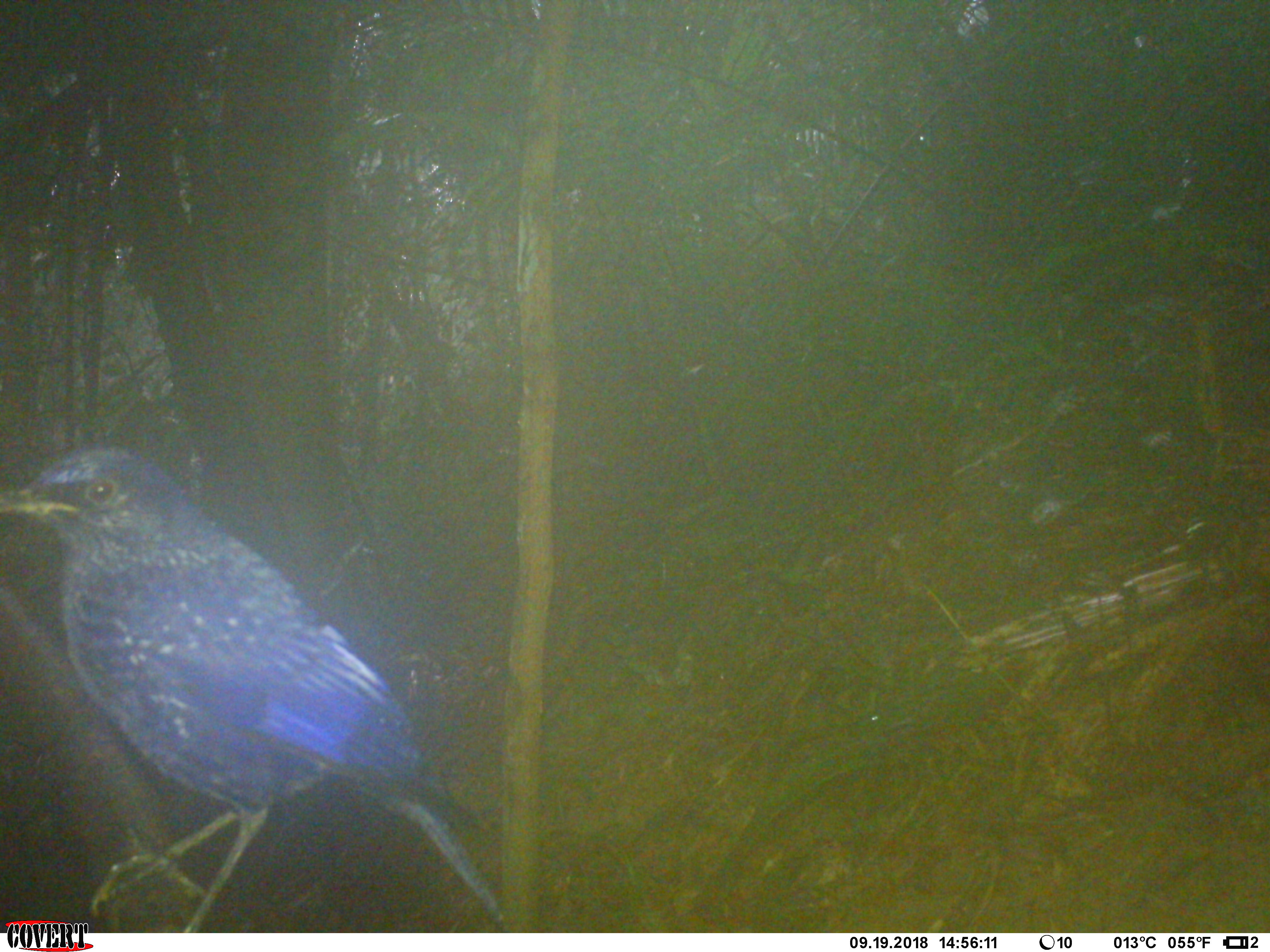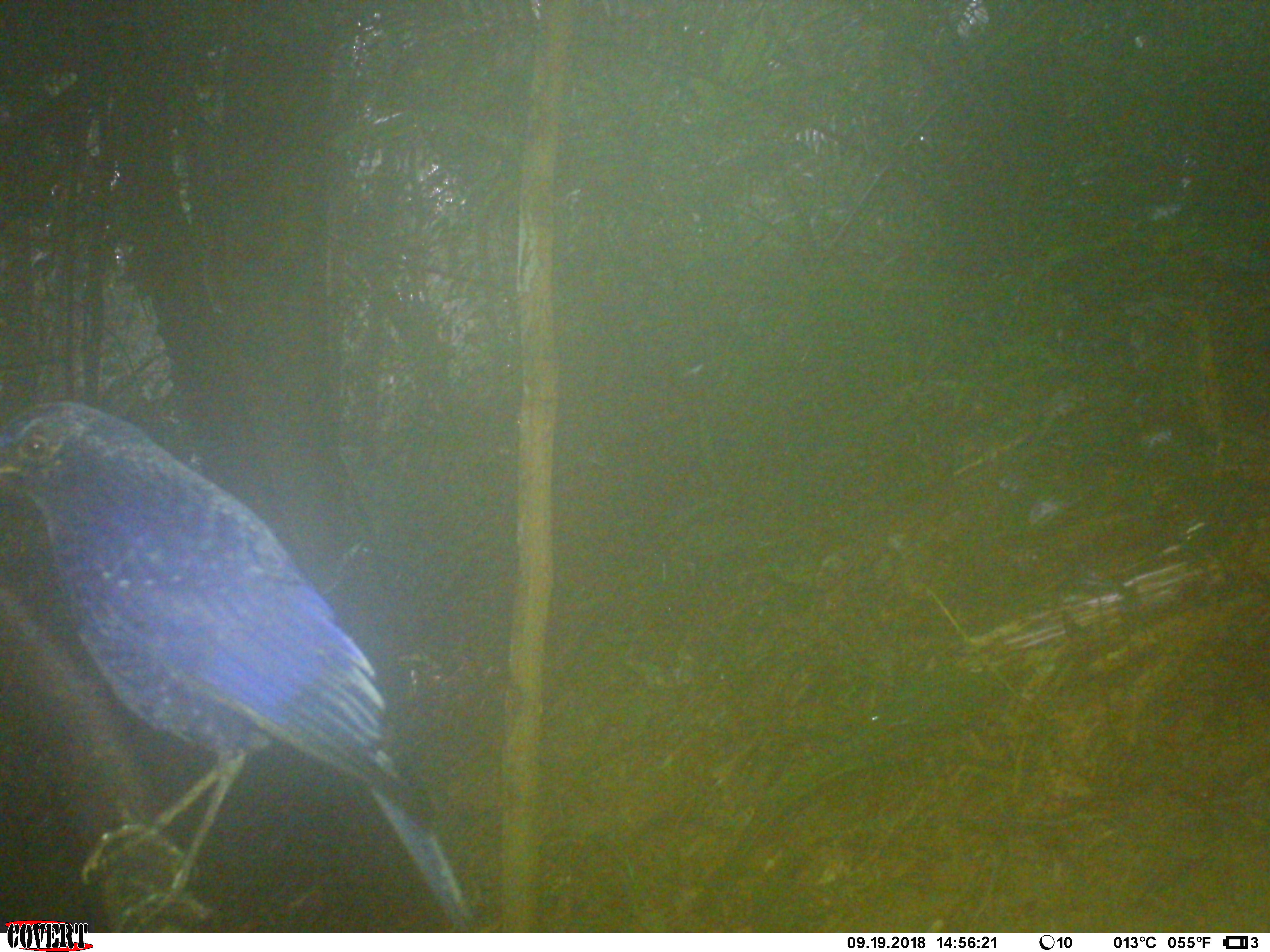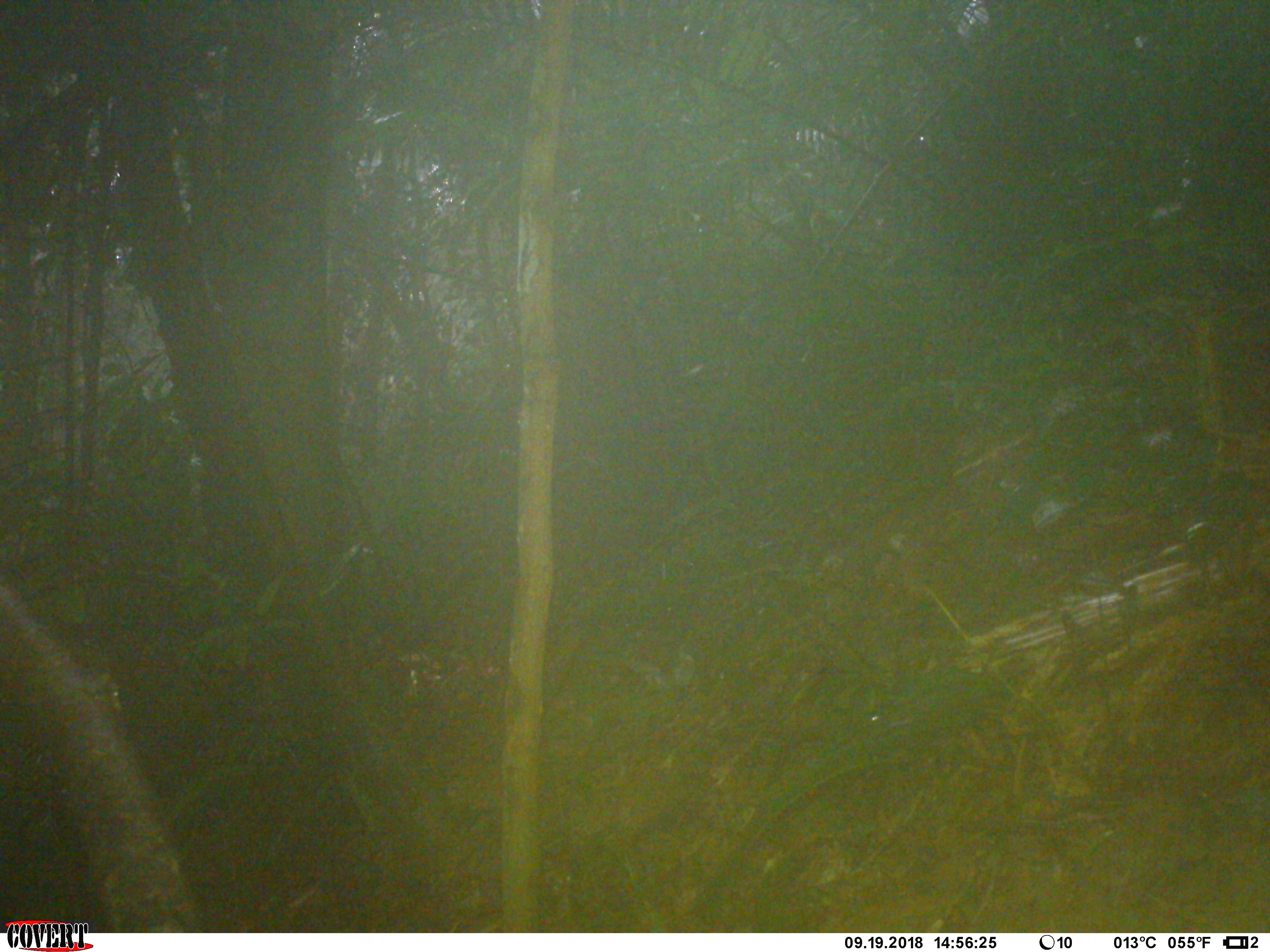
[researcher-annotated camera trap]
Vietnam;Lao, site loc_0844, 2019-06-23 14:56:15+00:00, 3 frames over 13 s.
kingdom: Animalia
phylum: Chordata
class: Aves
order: Passeriformes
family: Muscicapidae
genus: Myophonus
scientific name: Myophonus caeruleus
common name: blue whistling thrush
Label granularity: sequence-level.